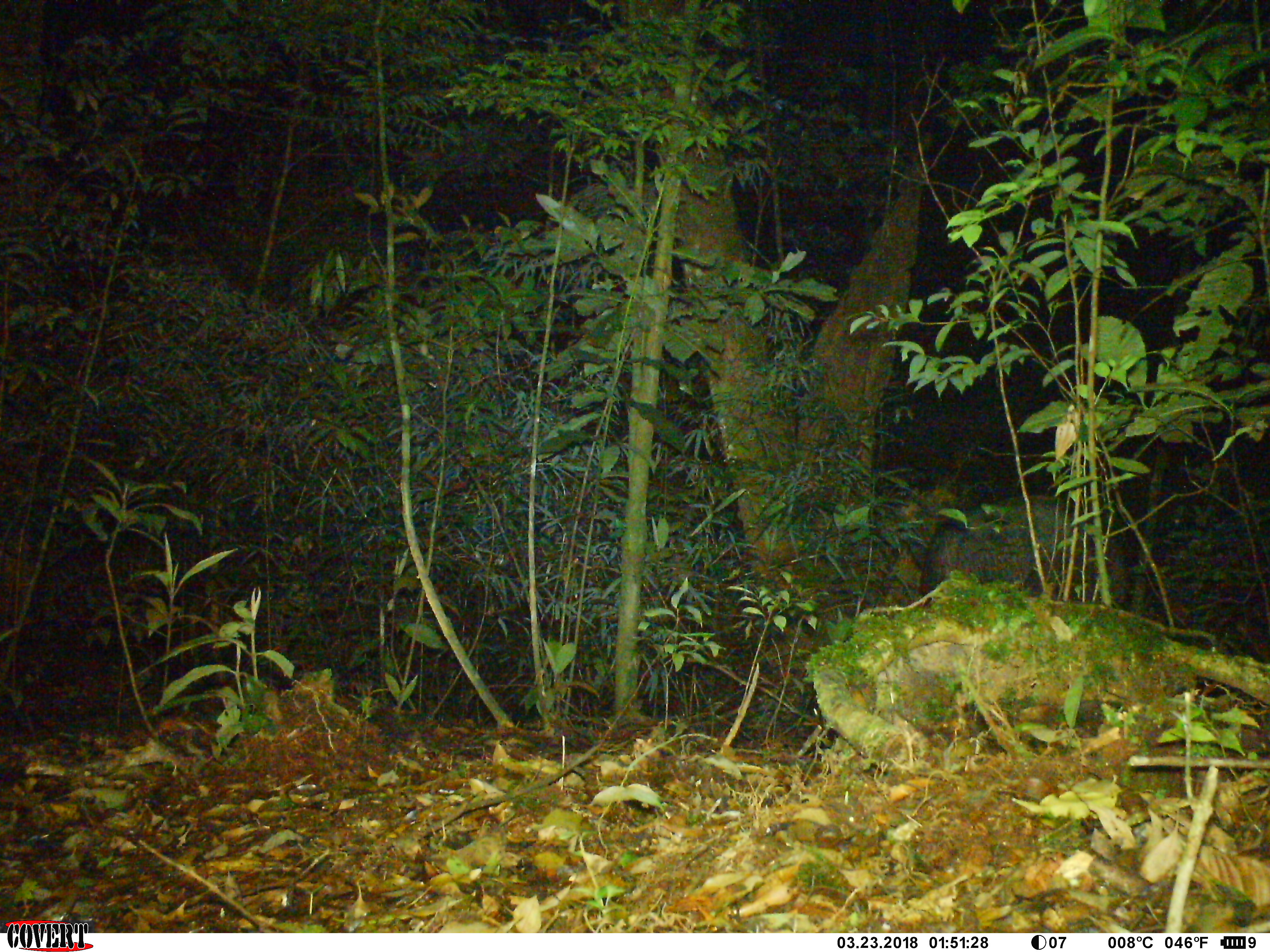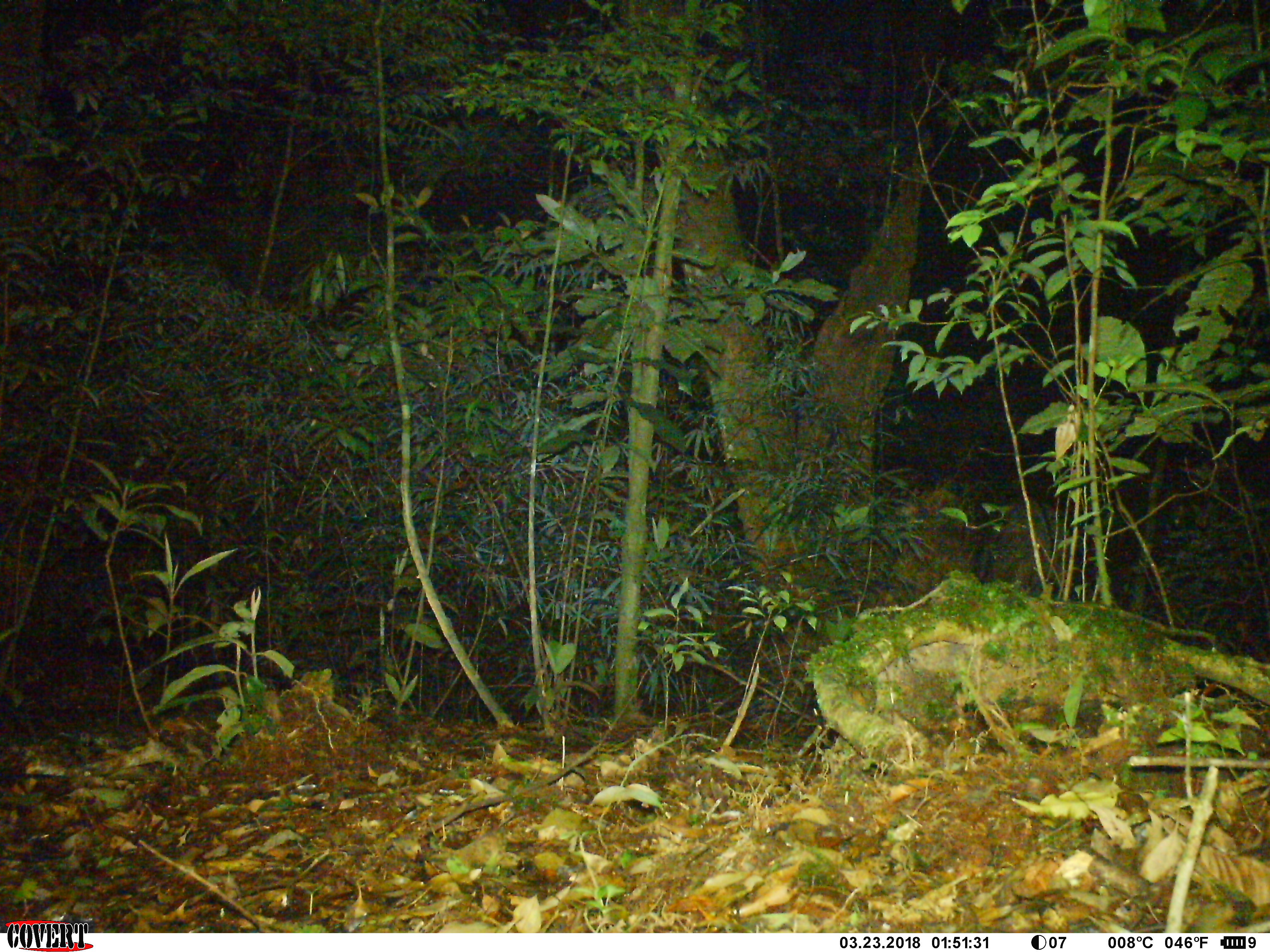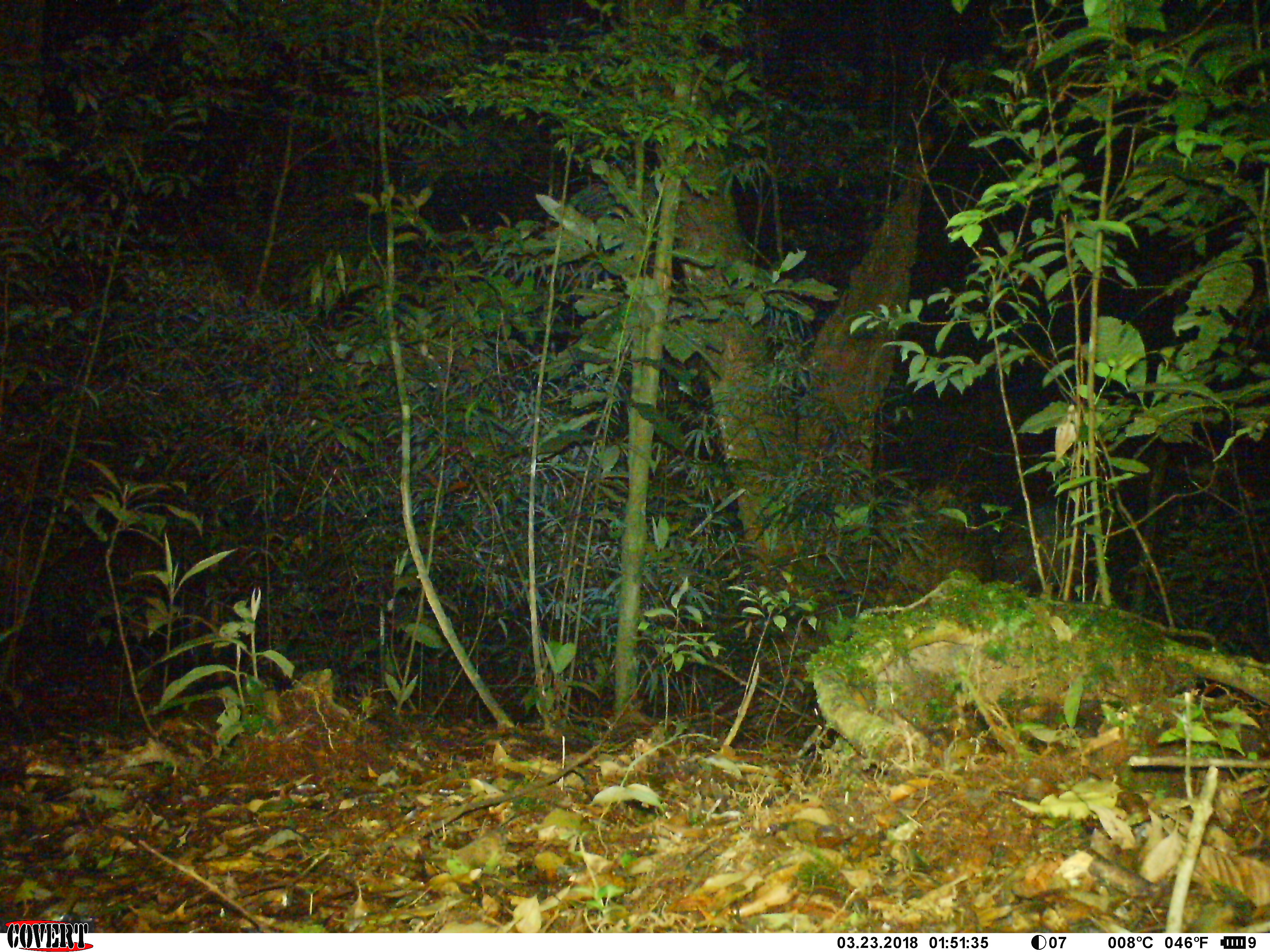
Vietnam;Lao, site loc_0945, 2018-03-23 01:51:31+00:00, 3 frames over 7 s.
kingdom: Animalia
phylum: Chordata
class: Mammalia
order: Artiodactyla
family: Bovidae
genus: Capricornis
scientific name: Capricornis sumatraensis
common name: chinese serow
Chinese serow (Capricornis sumatraensis). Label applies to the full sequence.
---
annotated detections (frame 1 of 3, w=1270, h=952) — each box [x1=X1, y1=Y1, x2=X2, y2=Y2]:
chinese serow: [x1=918, y1=496, x2=1078, y2=596]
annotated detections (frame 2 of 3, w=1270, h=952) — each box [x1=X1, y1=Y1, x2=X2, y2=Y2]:
chinese serow: [x1=975, y1=499, x2=1074, y2=596]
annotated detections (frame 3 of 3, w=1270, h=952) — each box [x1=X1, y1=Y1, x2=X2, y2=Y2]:
chinese serow: [x1=987, y1=494, x2=1088, y2=593]